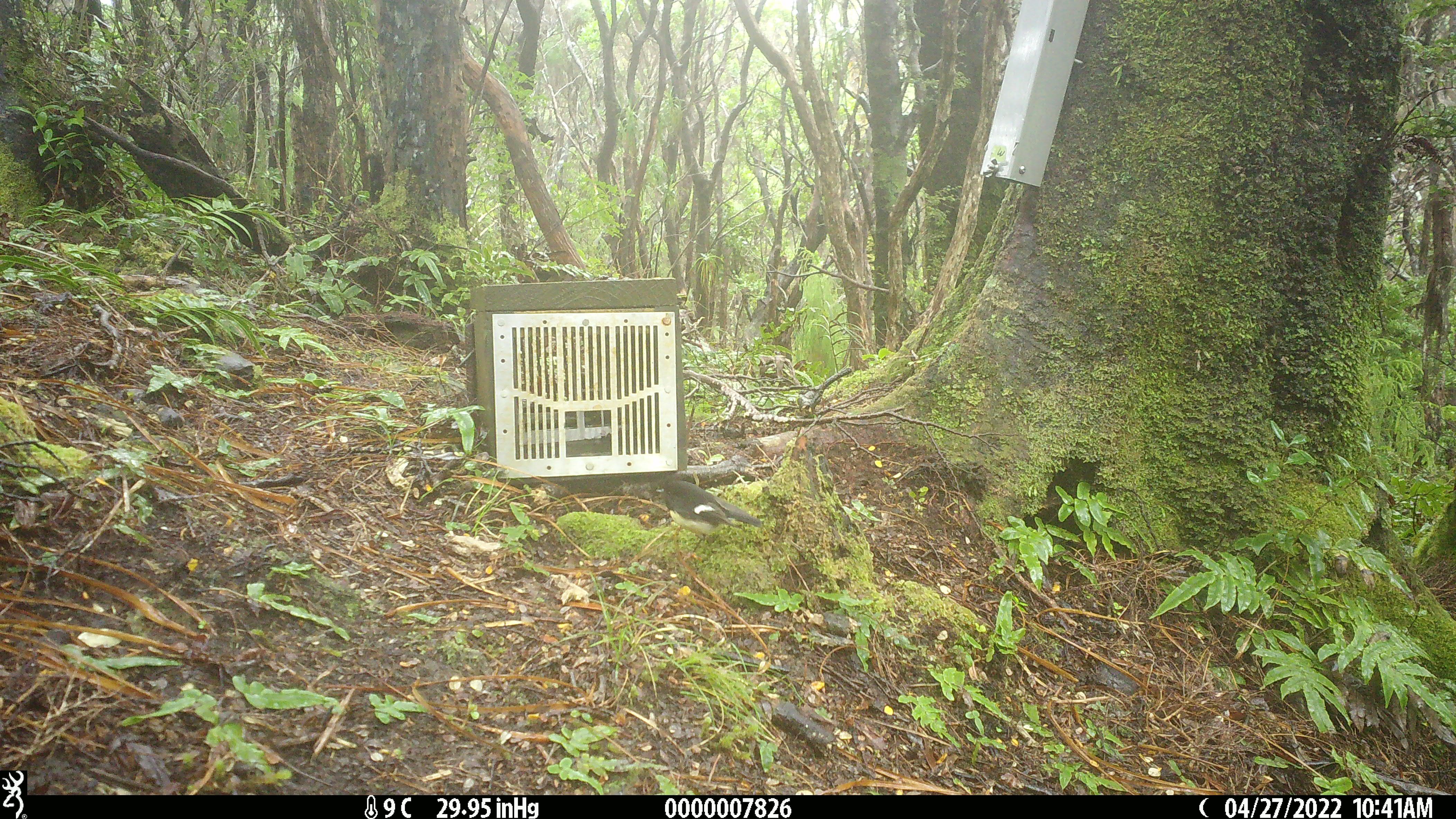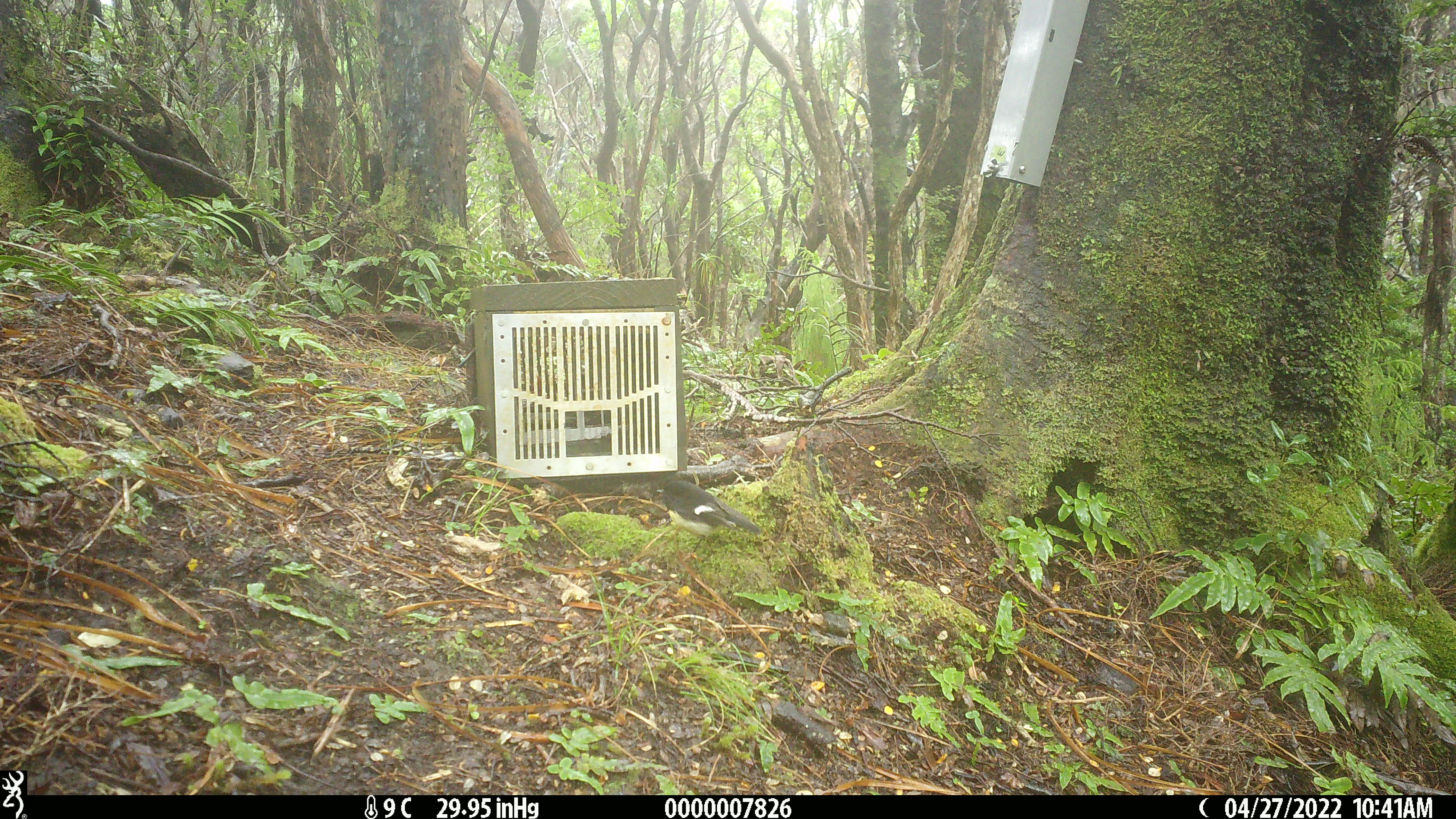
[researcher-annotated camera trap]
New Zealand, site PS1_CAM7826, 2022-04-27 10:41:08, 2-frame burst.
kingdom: Animalia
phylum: Chordata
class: Aves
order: Passeriformes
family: Petroicidae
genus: Petroica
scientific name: Petroica macrocephala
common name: tomtit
Tomtit (Petroica macrocephala).